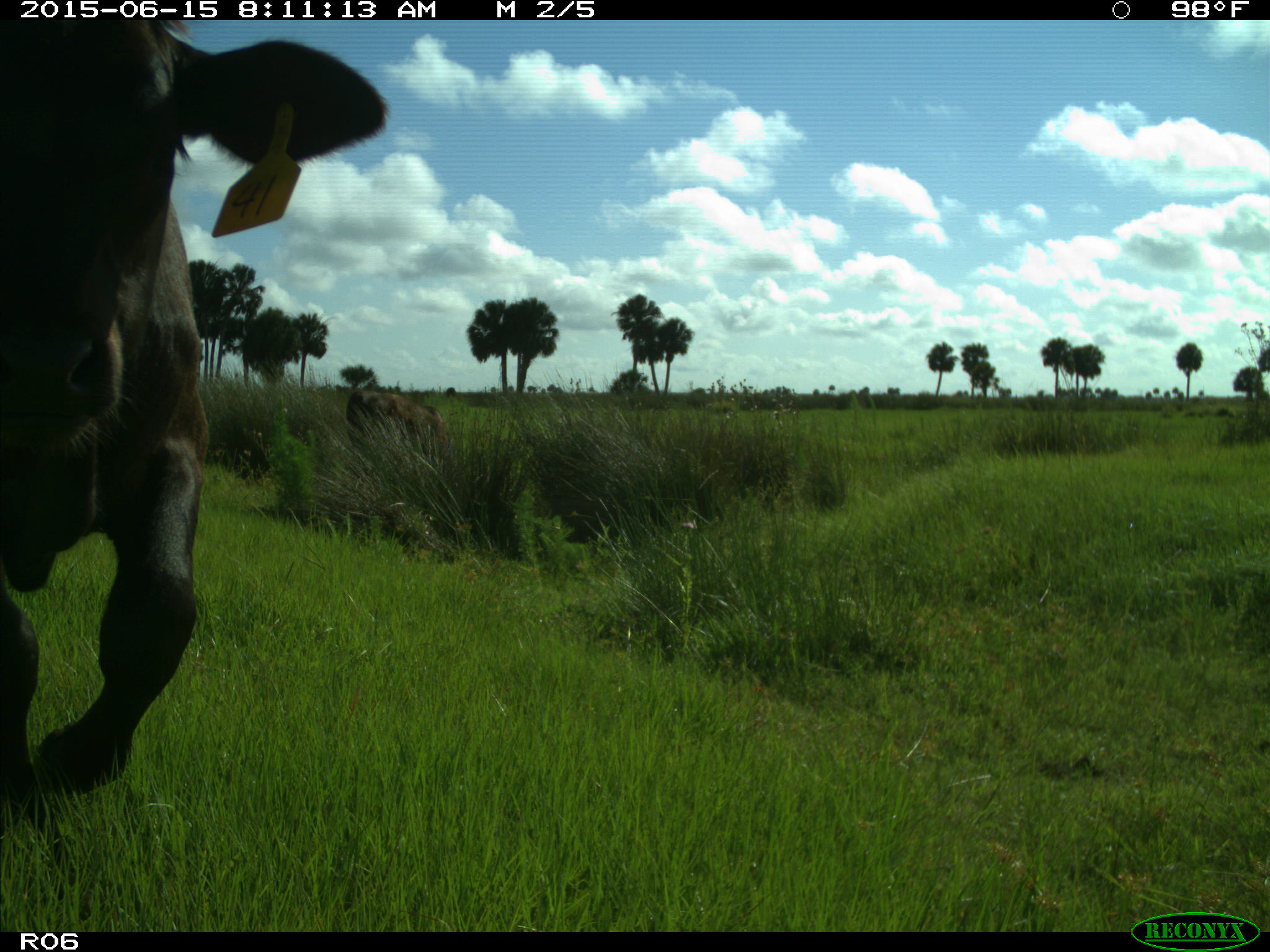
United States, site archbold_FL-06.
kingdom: Animalia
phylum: Chordata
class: Mammalia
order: Artiodactyla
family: Bovidae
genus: Bos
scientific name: Bos taurus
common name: domestic cow